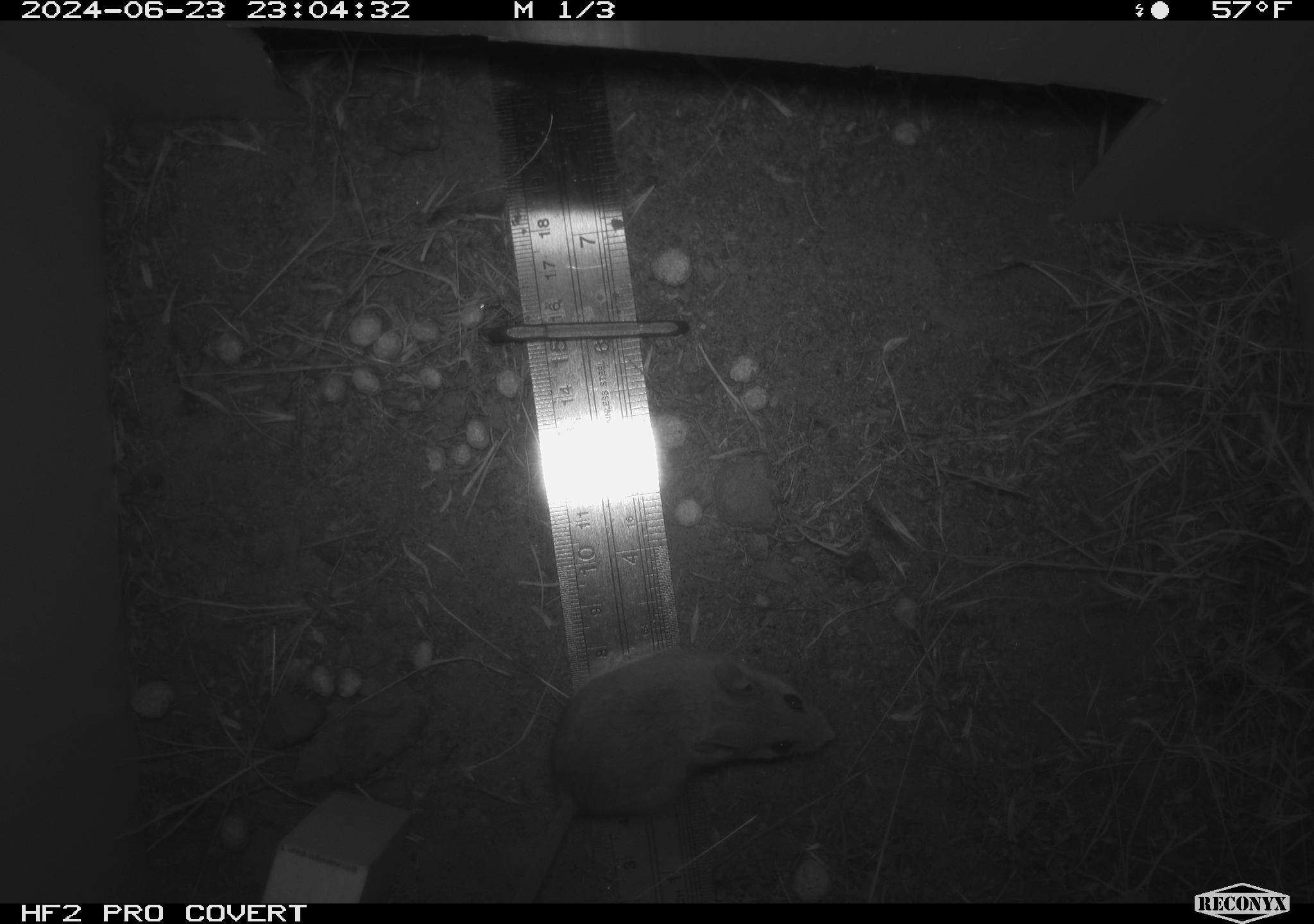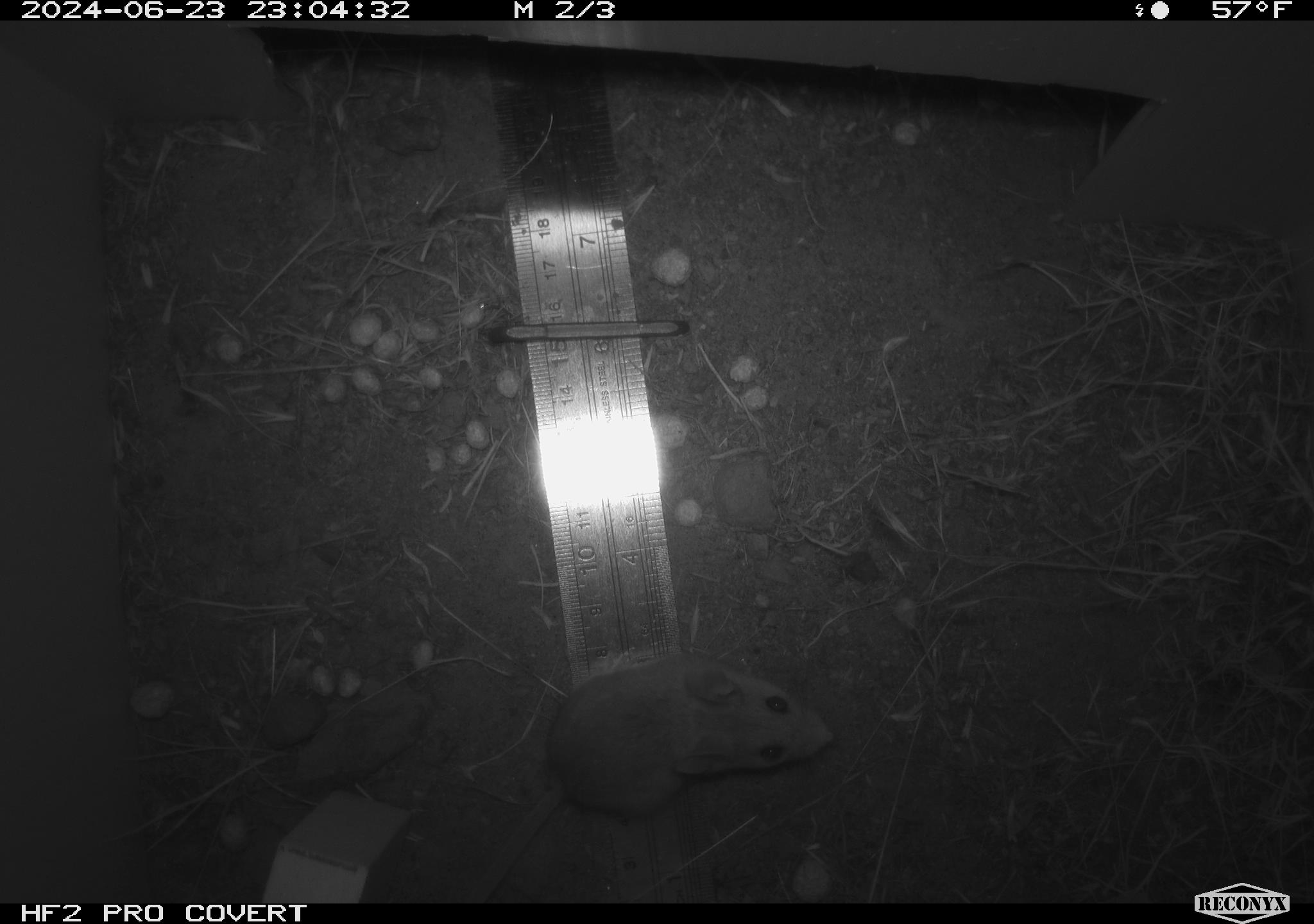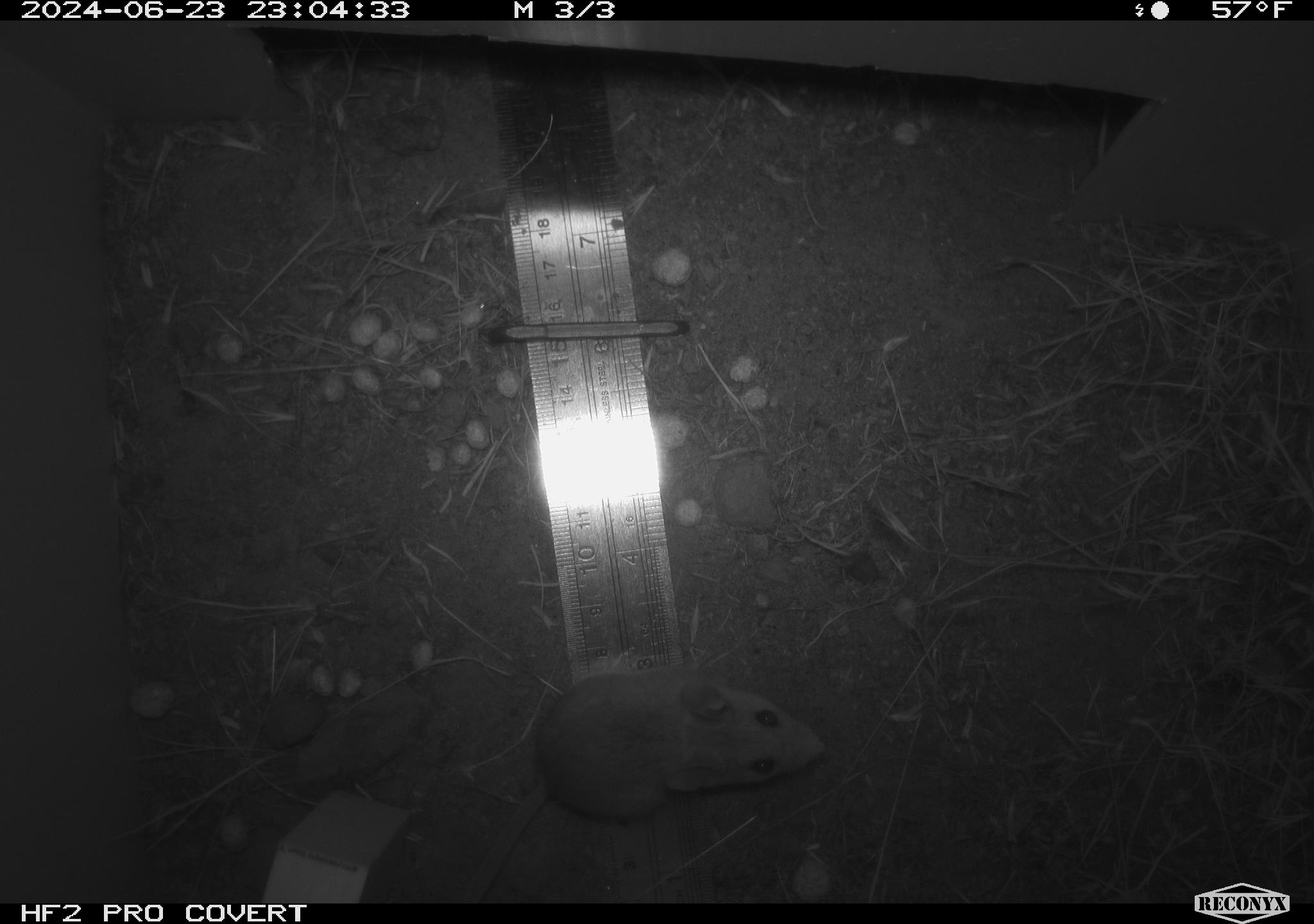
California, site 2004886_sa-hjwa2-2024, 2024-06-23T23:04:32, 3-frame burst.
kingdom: Animalia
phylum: Chordata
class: Mammalia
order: Rodentia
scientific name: Rodentia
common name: rodent